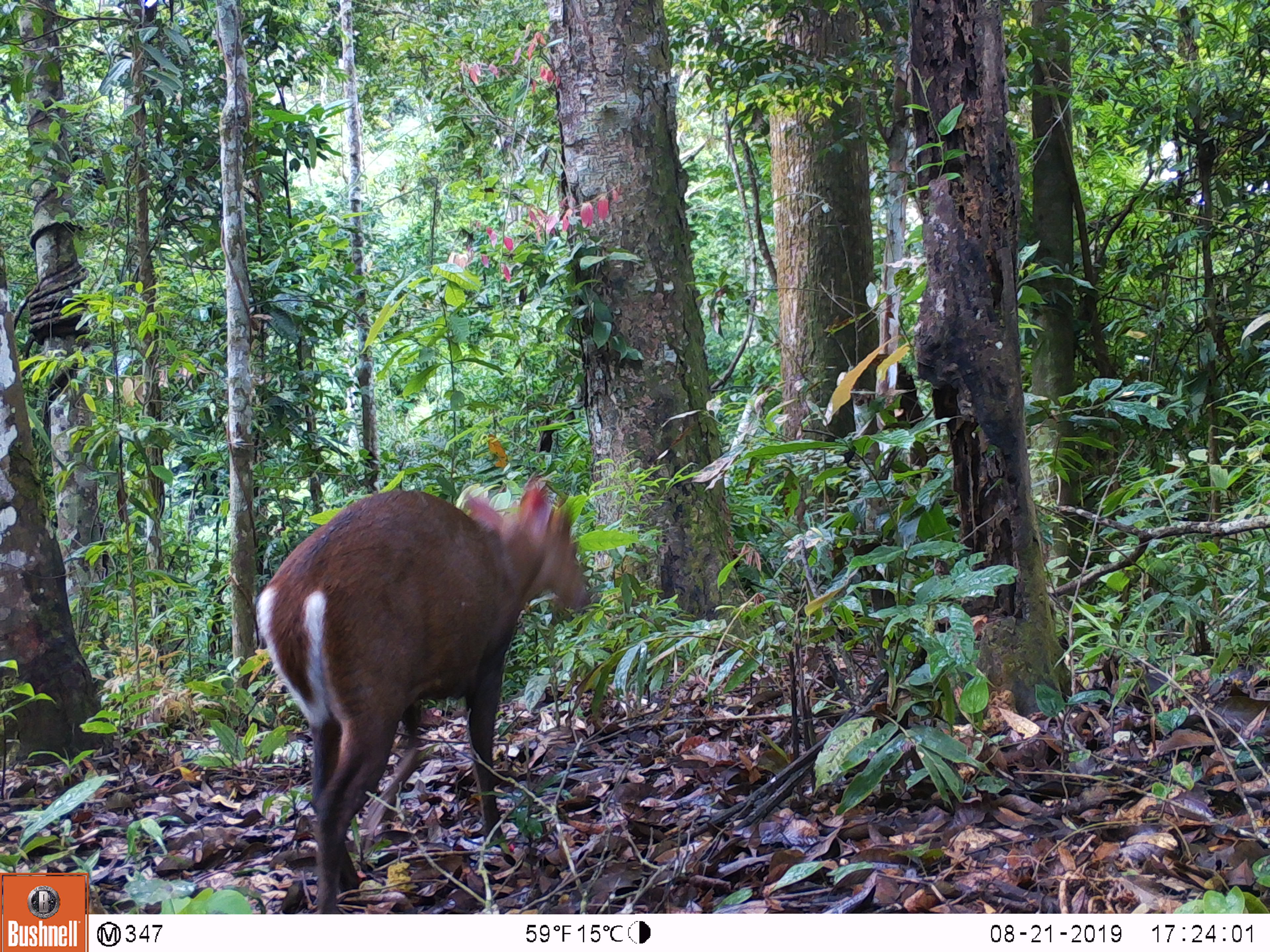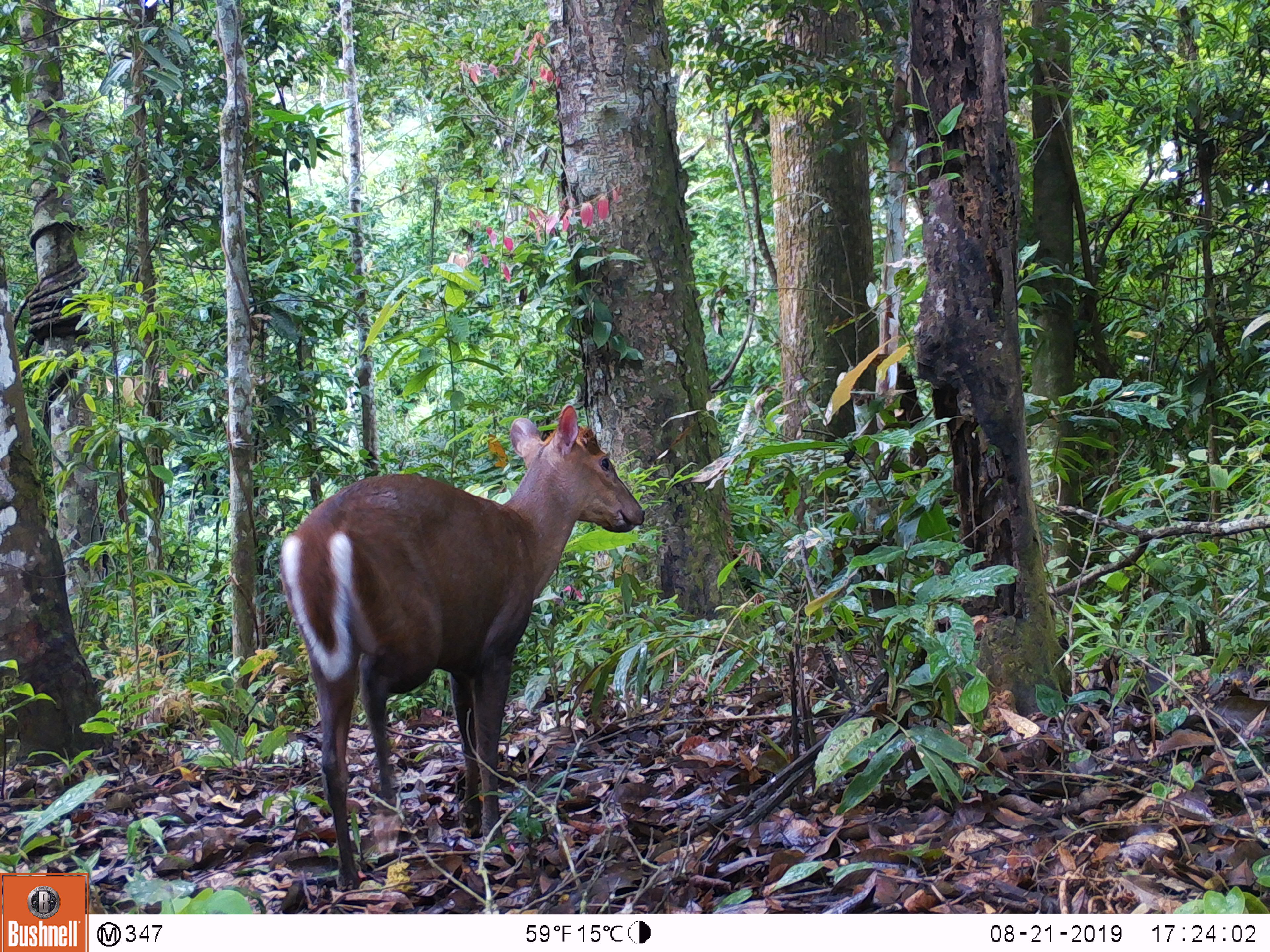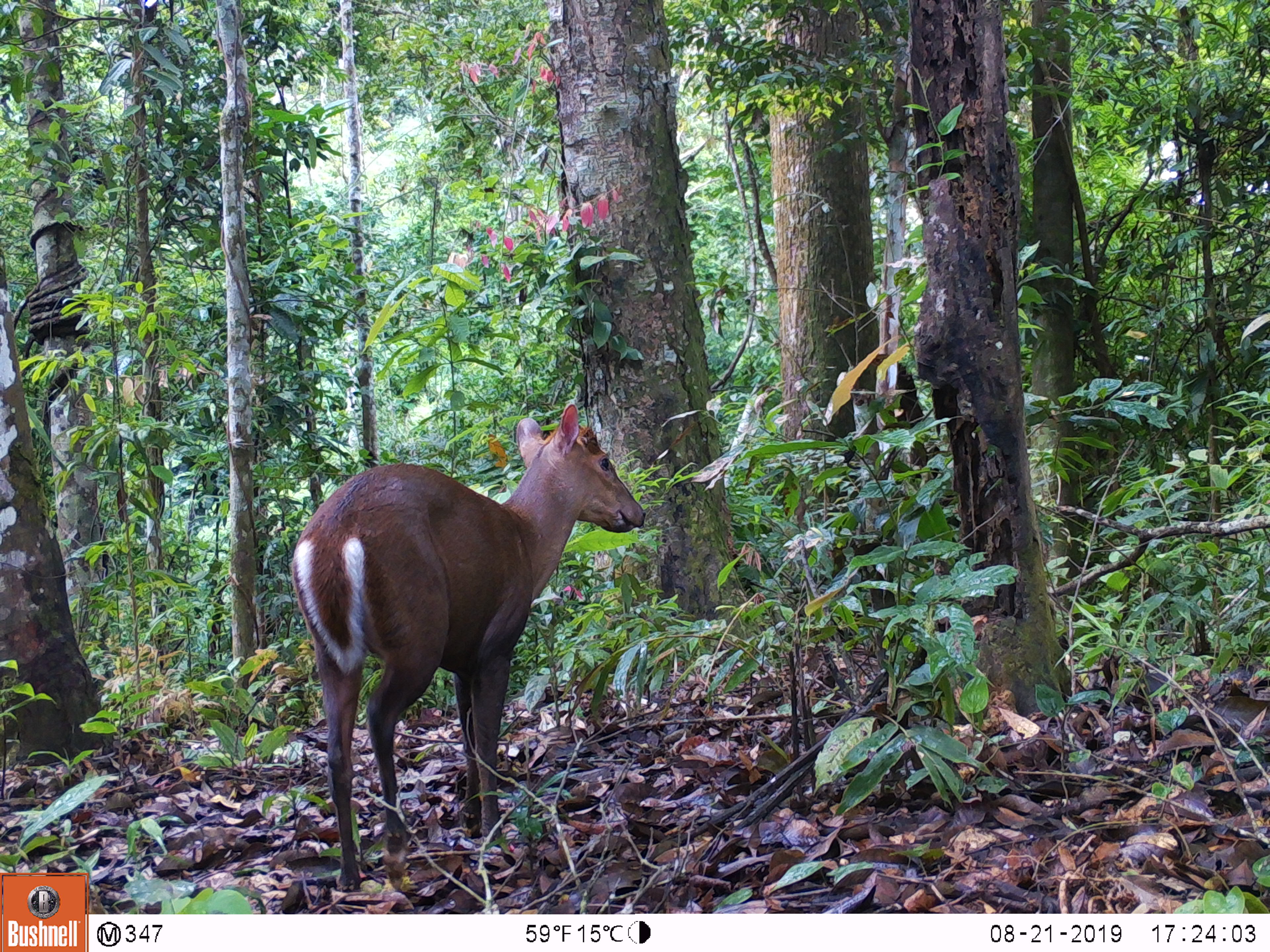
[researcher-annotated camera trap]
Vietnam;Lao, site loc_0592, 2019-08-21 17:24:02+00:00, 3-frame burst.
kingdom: Animalia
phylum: Chordata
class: Mammalia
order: Artiodactyla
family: Cervidae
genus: Muntiacus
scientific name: Muntiacus rooseveltorum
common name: roosevelt's muntjac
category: roosevelts muntjac group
Roosevelts muntjac group (roosevelt's muntjac) (Muntiacus rooseveltorum). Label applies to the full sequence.